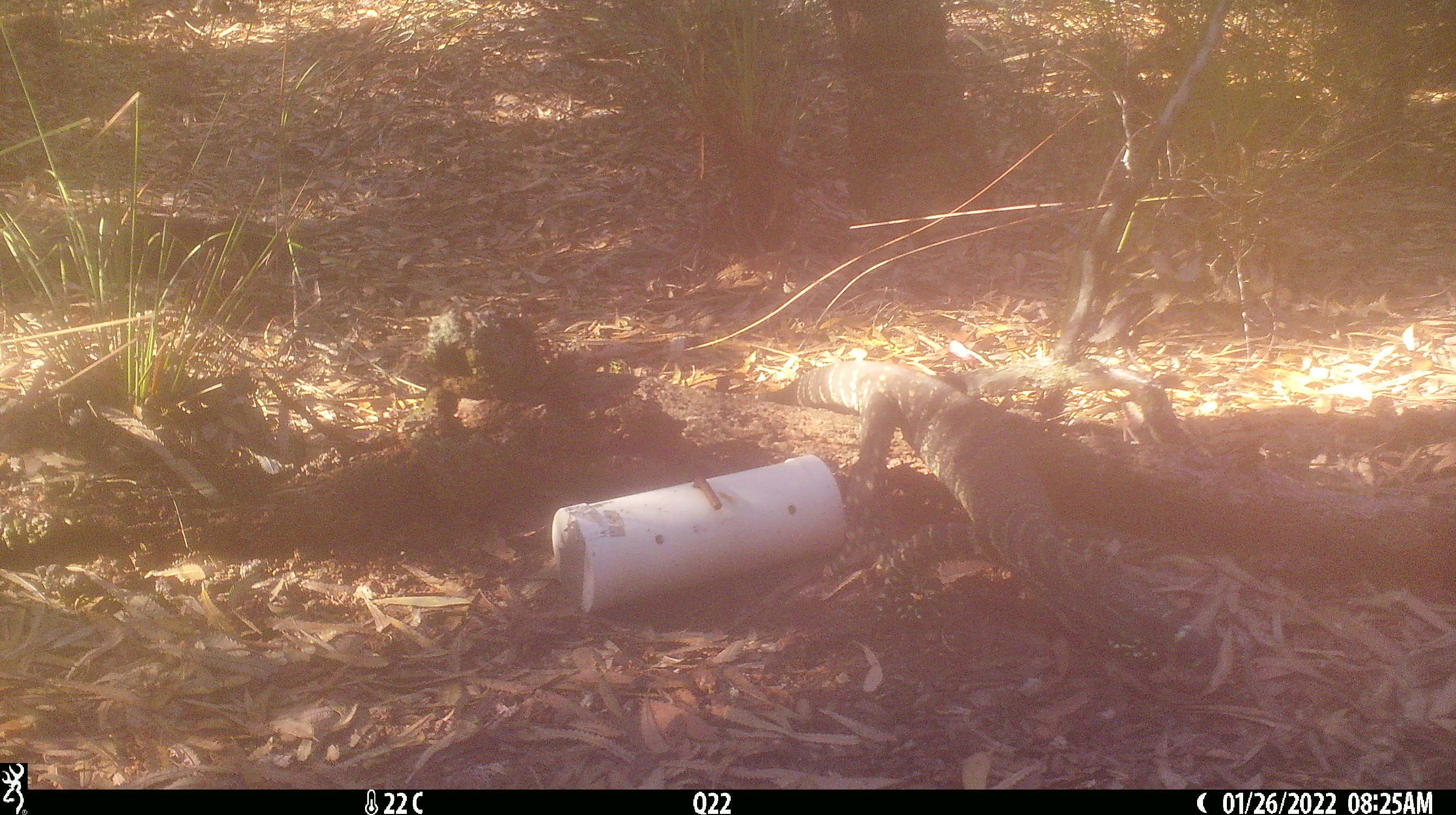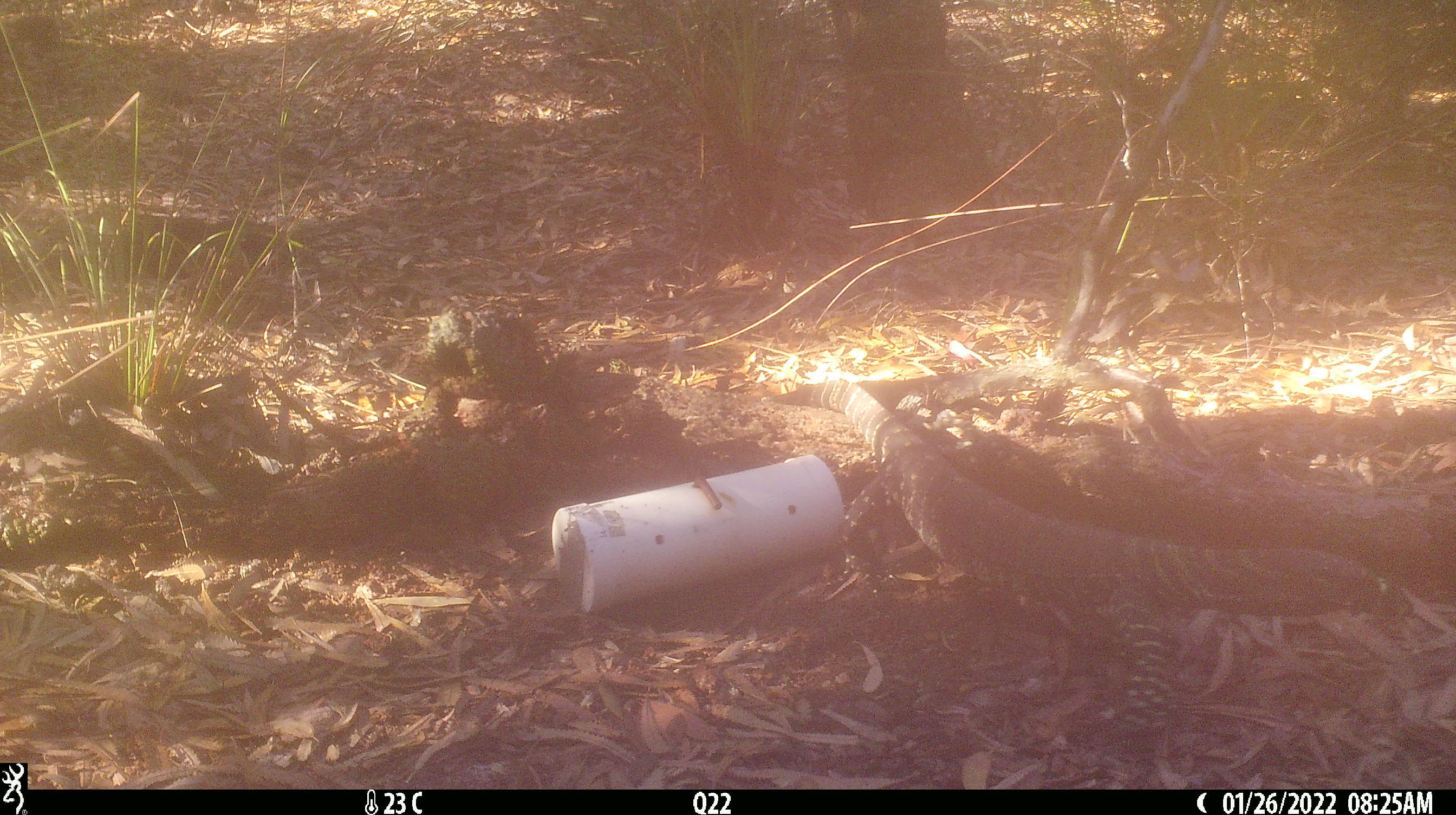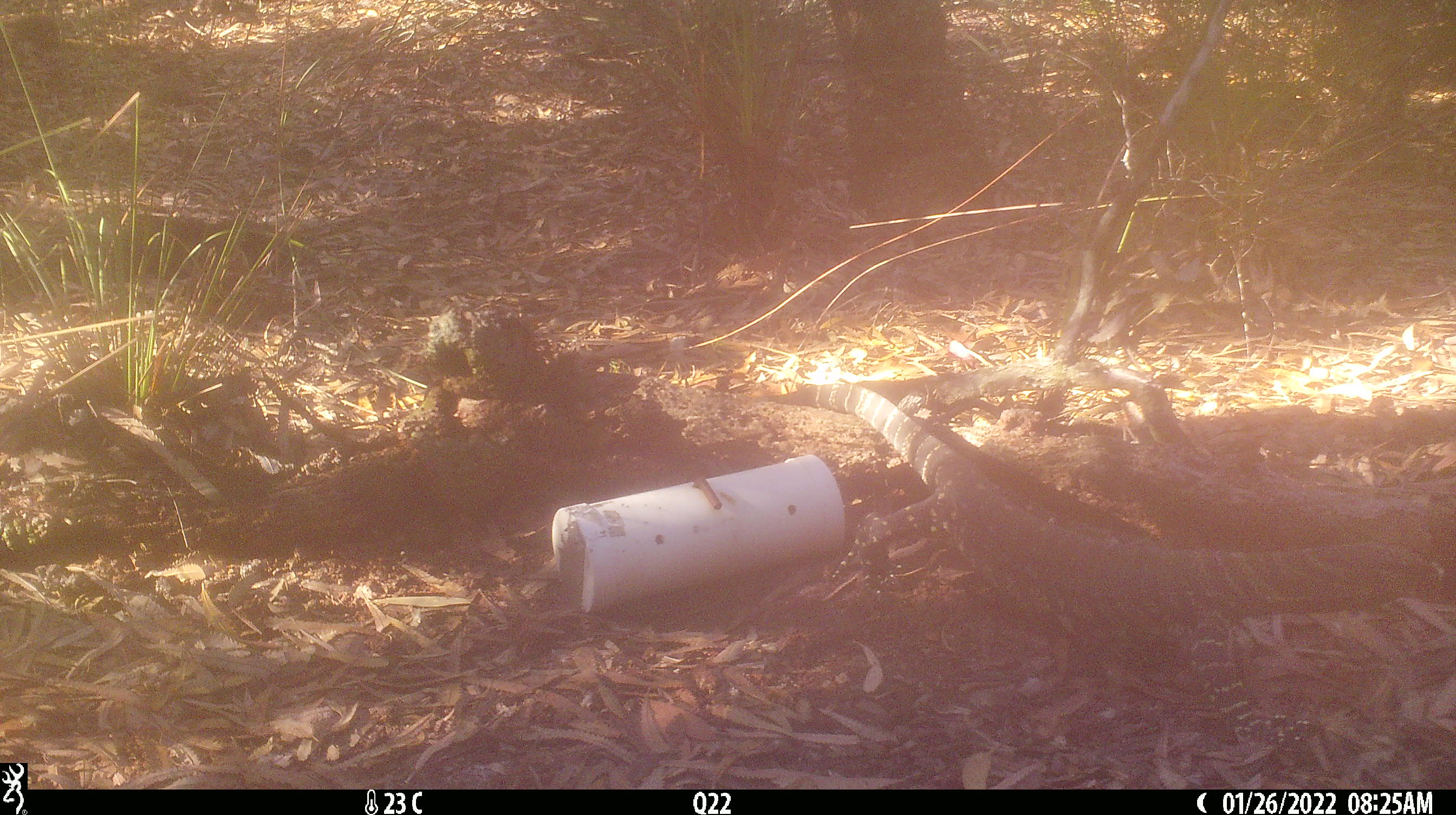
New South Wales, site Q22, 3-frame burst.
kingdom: Animalia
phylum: Chordata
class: Reptilia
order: Squamata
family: Varanidae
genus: Varanus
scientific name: Varanus varius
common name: lace monitor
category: goanna